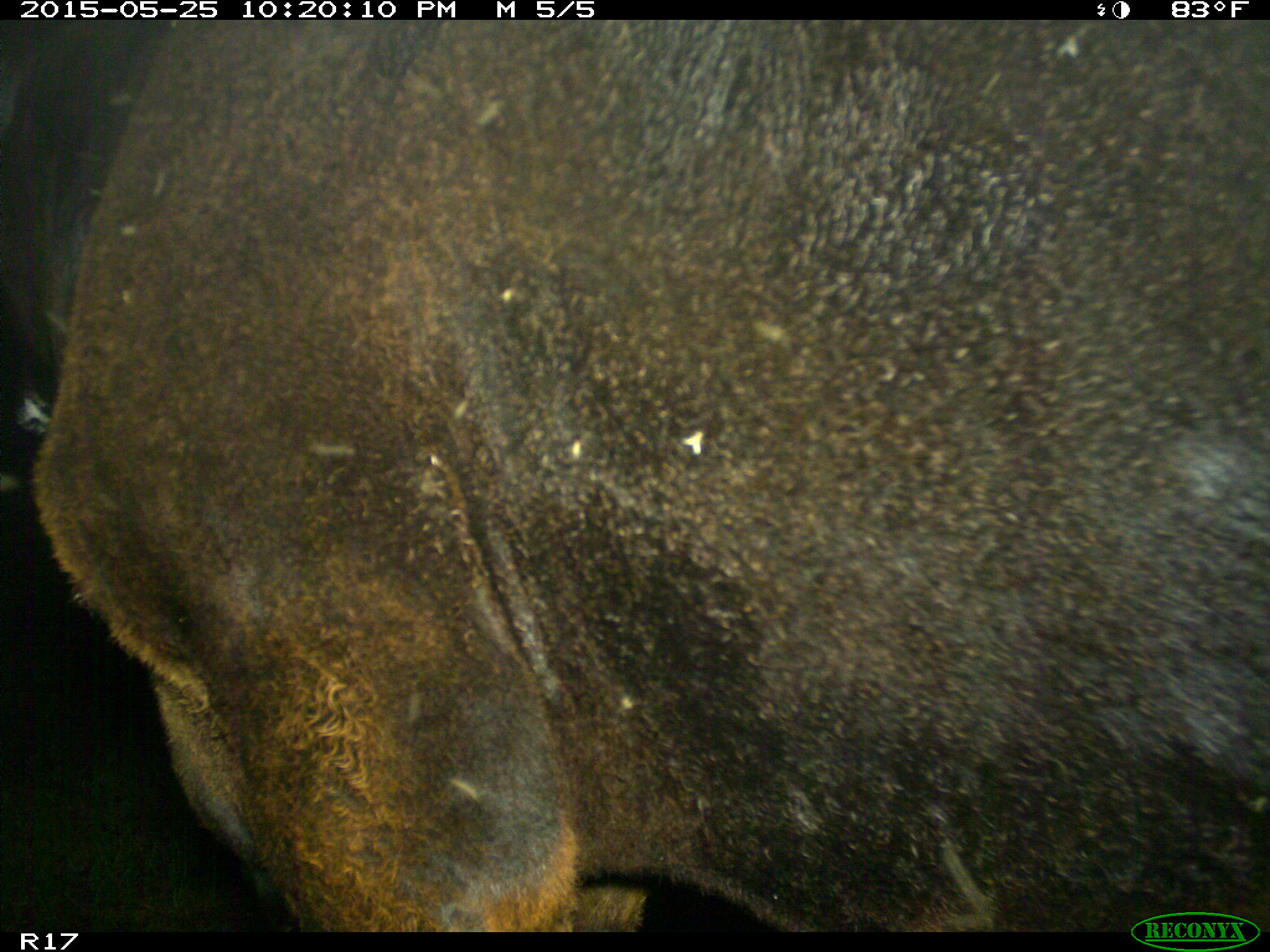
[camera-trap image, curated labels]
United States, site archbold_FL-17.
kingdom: Animalia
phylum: Chordata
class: Mammalia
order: Artiodactyla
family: Bovidae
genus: Bos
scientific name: Bos taurus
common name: domestic cow